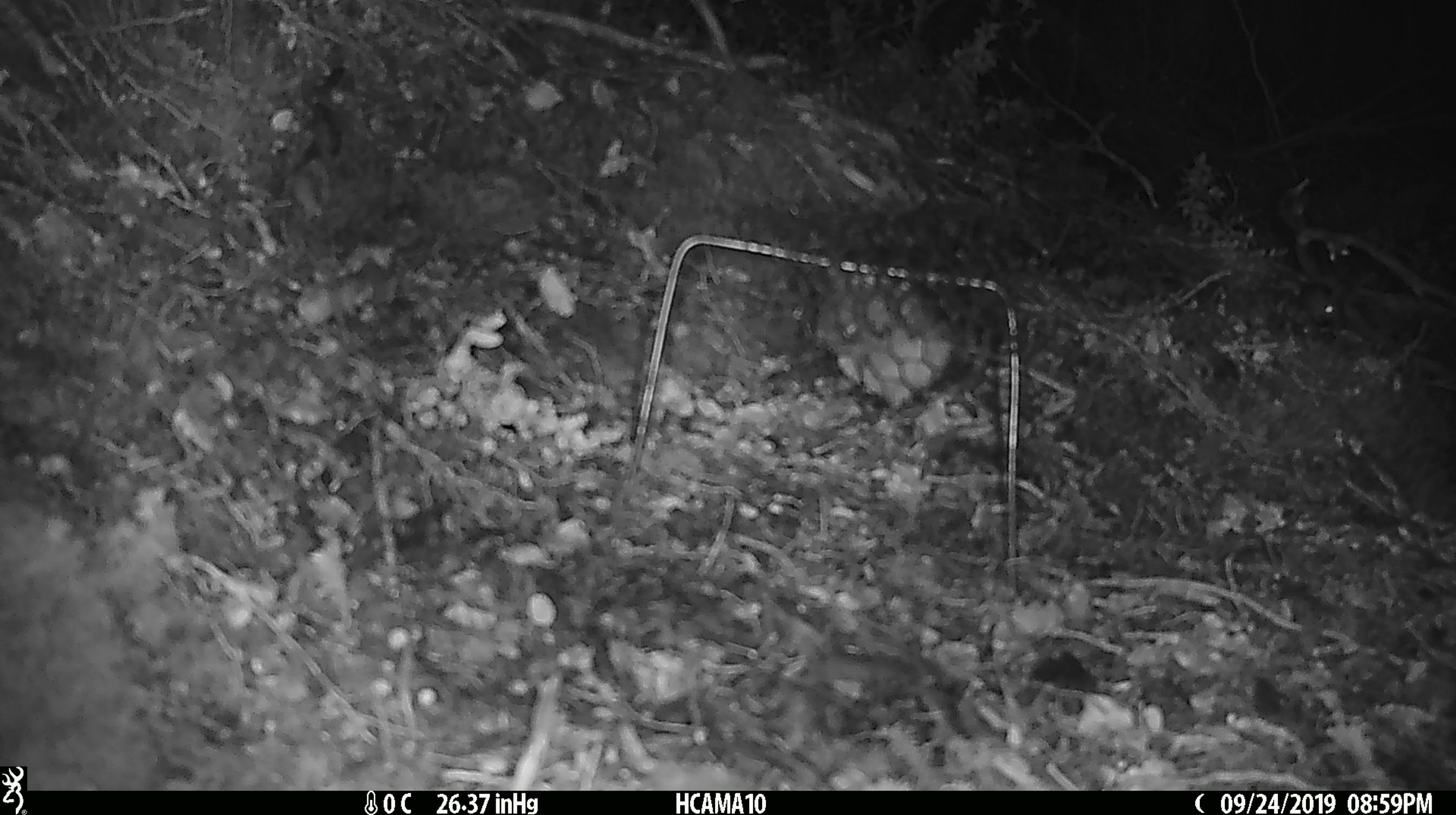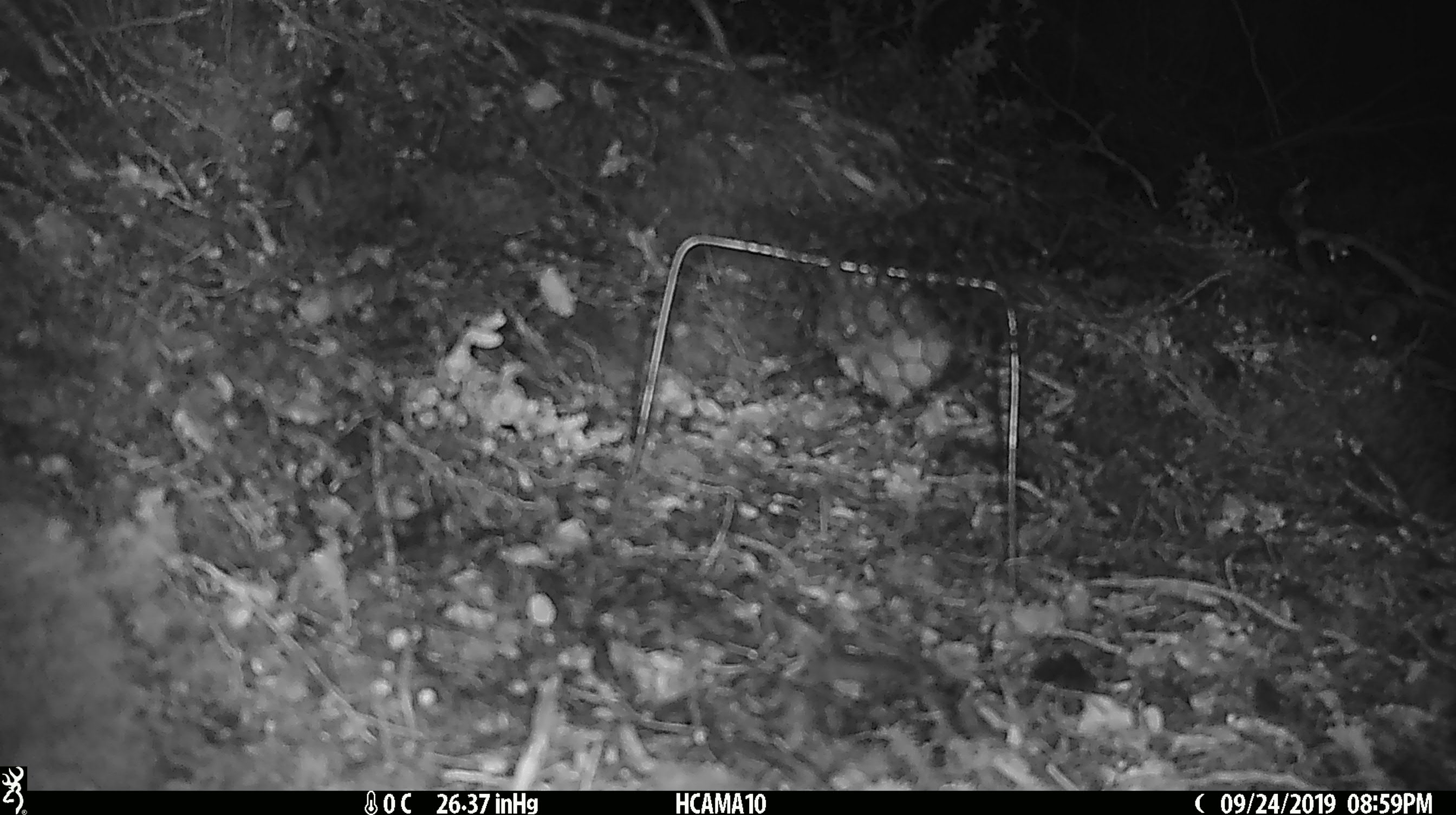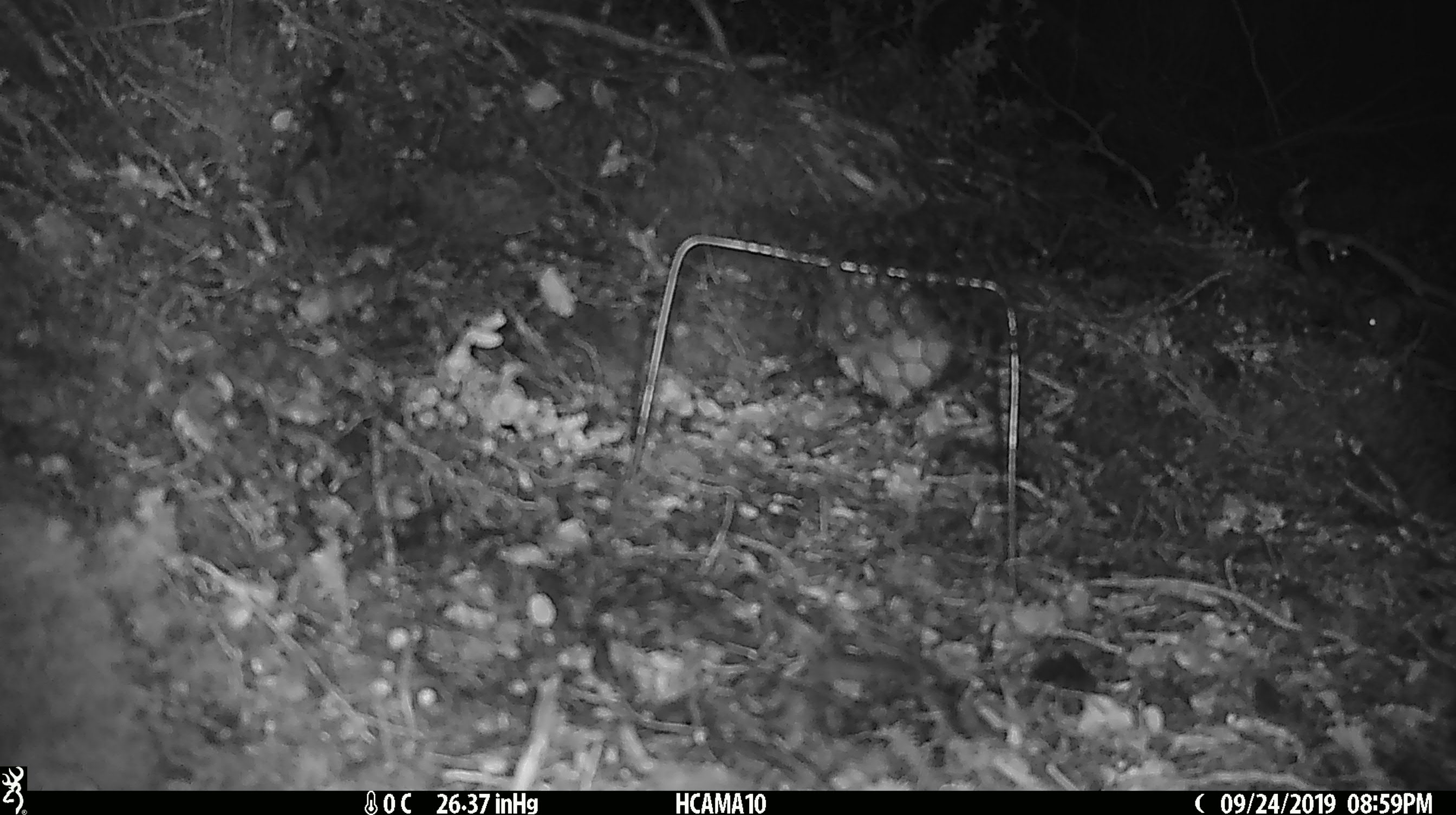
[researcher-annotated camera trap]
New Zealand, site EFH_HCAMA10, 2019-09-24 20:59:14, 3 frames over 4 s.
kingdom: Animalia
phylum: Chordata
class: Mammalia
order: Rodentia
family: Muridae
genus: Mus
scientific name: Mus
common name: mouse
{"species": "mouse (Mus)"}